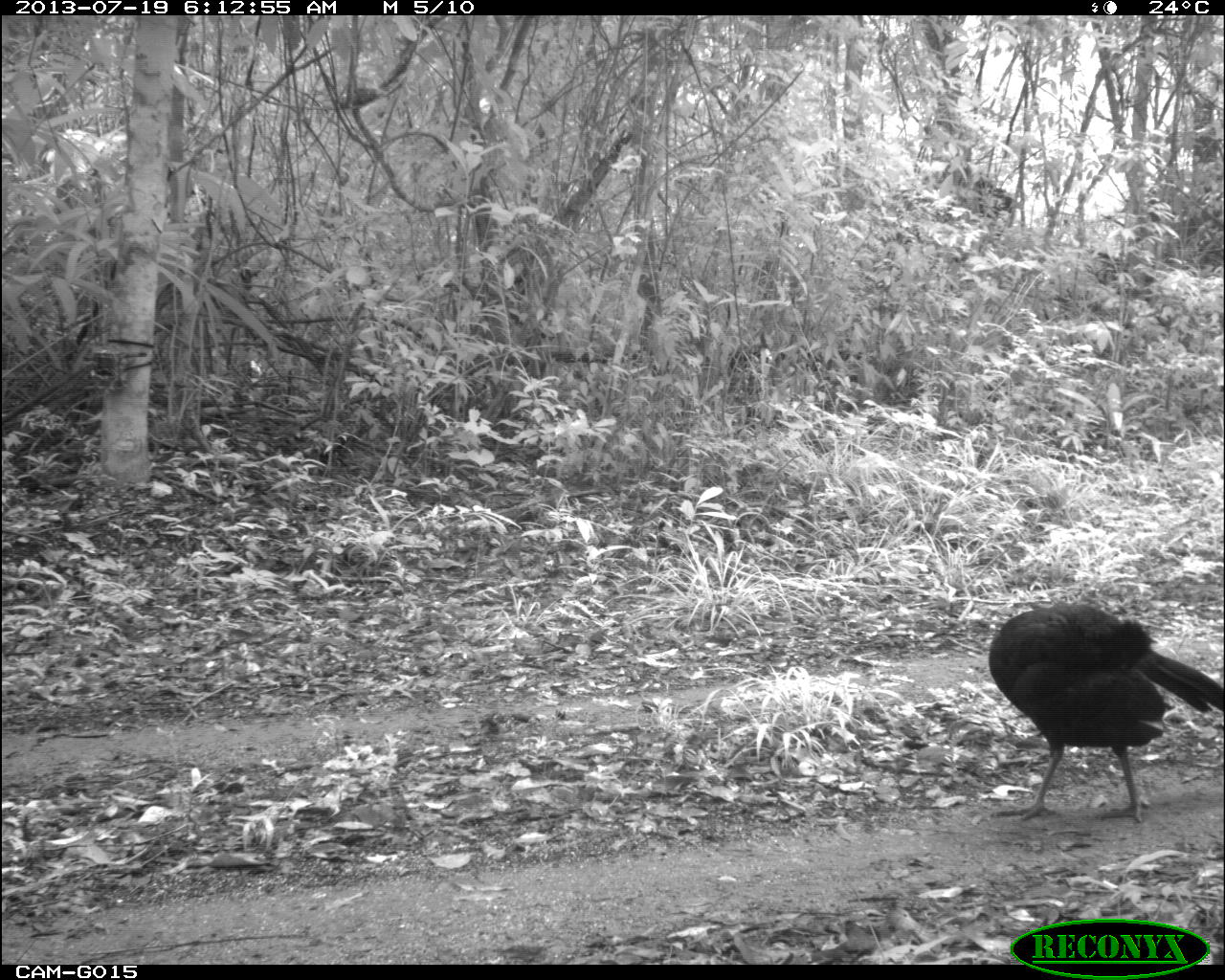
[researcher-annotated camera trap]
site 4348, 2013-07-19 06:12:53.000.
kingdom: Animalia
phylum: Chordata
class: Aves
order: Galliformes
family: Cracidae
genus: Crax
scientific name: Crax rubra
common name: great curassow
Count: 2.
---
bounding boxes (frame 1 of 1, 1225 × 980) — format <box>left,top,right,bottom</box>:
crax rubra: <box>984,596,1225,822</box>